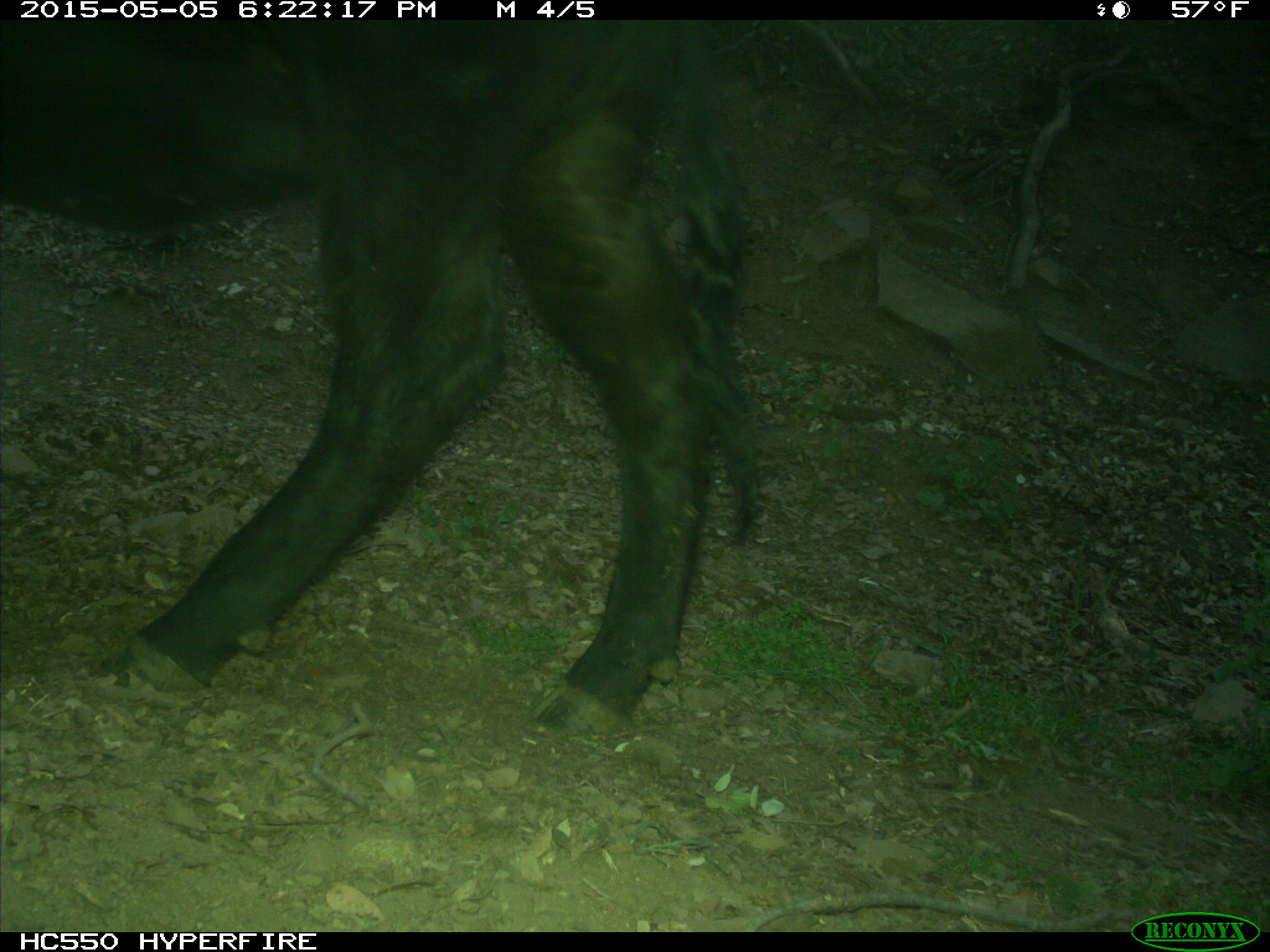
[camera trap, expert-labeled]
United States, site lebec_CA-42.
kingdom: Animalia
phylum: Chordata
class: Mammalia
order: Artiodactyla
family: Bovidae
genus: Bos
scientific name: Bos taurus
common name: domestic cow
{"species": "Bos taurus (domestic cow)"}